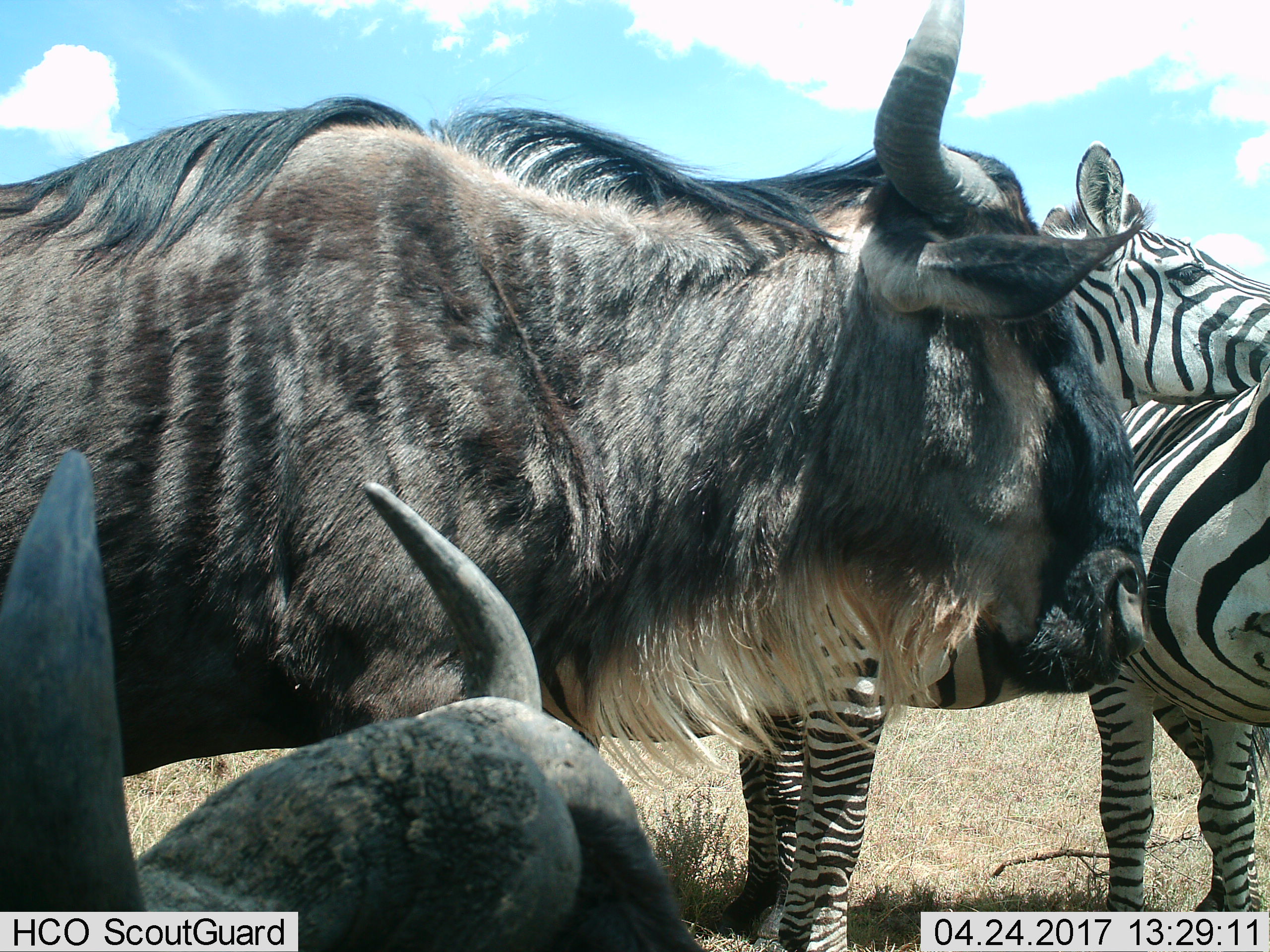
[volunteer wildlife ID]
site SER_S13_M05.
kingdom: Animalia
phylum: Chordata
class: Mammalia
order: Artiodactyla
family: Bovidae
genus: Connochaetes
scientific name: Connochaetes taurinus taurinus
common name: blue wildebeest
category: wildebeestblue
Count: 2.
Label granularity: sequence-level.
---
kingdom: Animalia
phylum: Chordata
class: Mammalia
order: Perissodactyla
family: Equidae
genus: Equus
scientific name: Equus quagga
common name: plains zebra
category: zebraplains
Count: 2.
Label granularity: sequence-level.